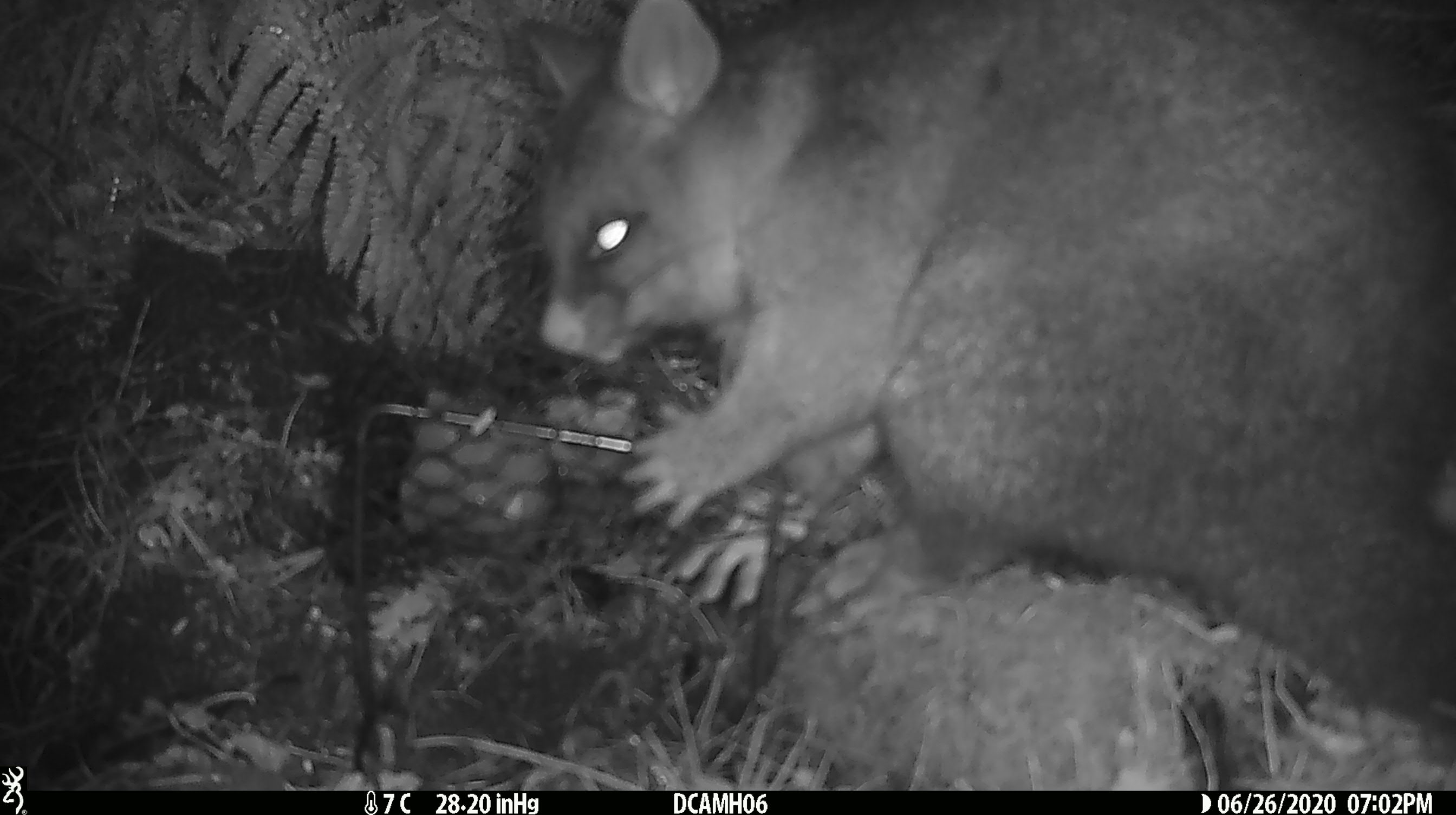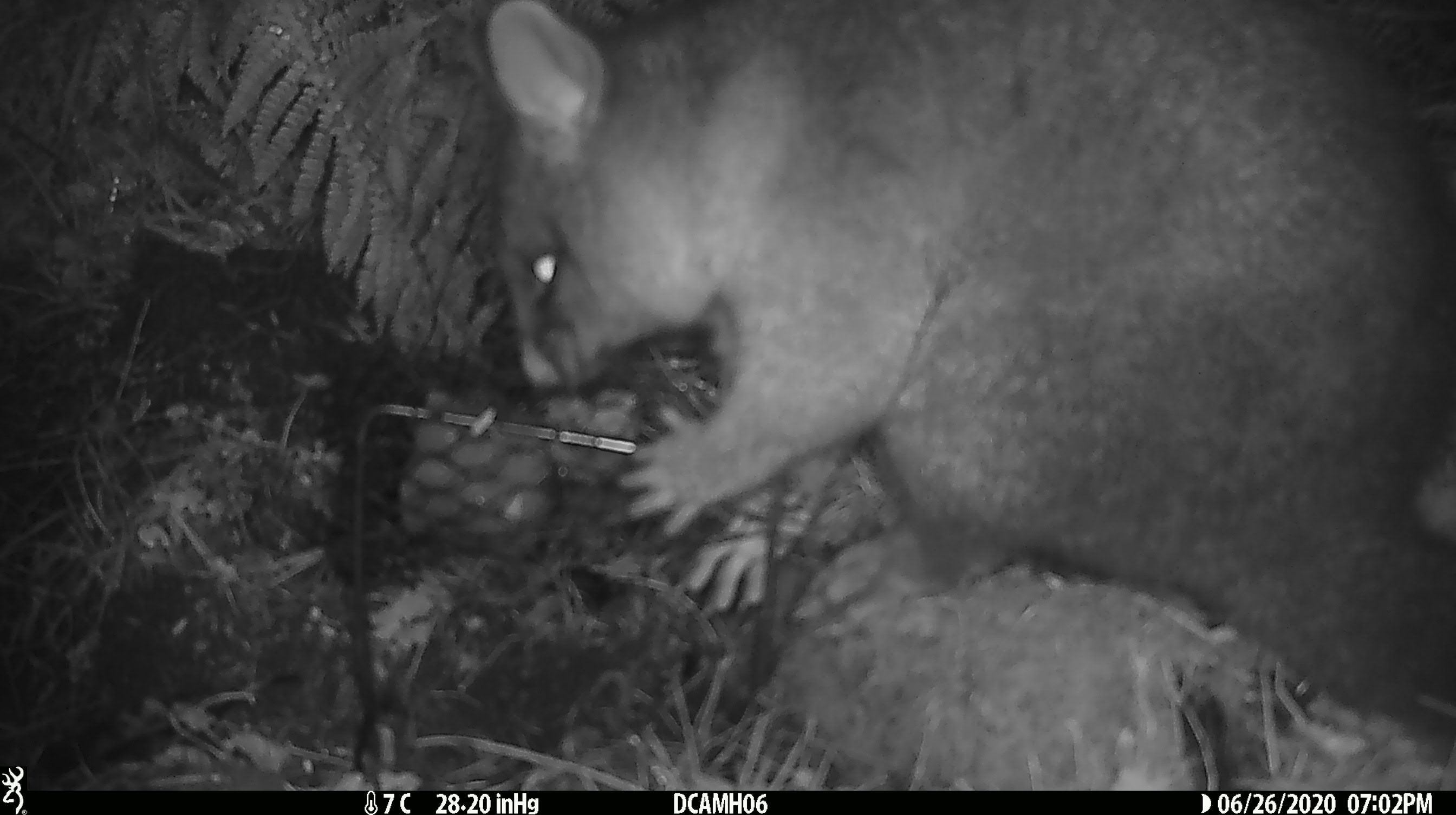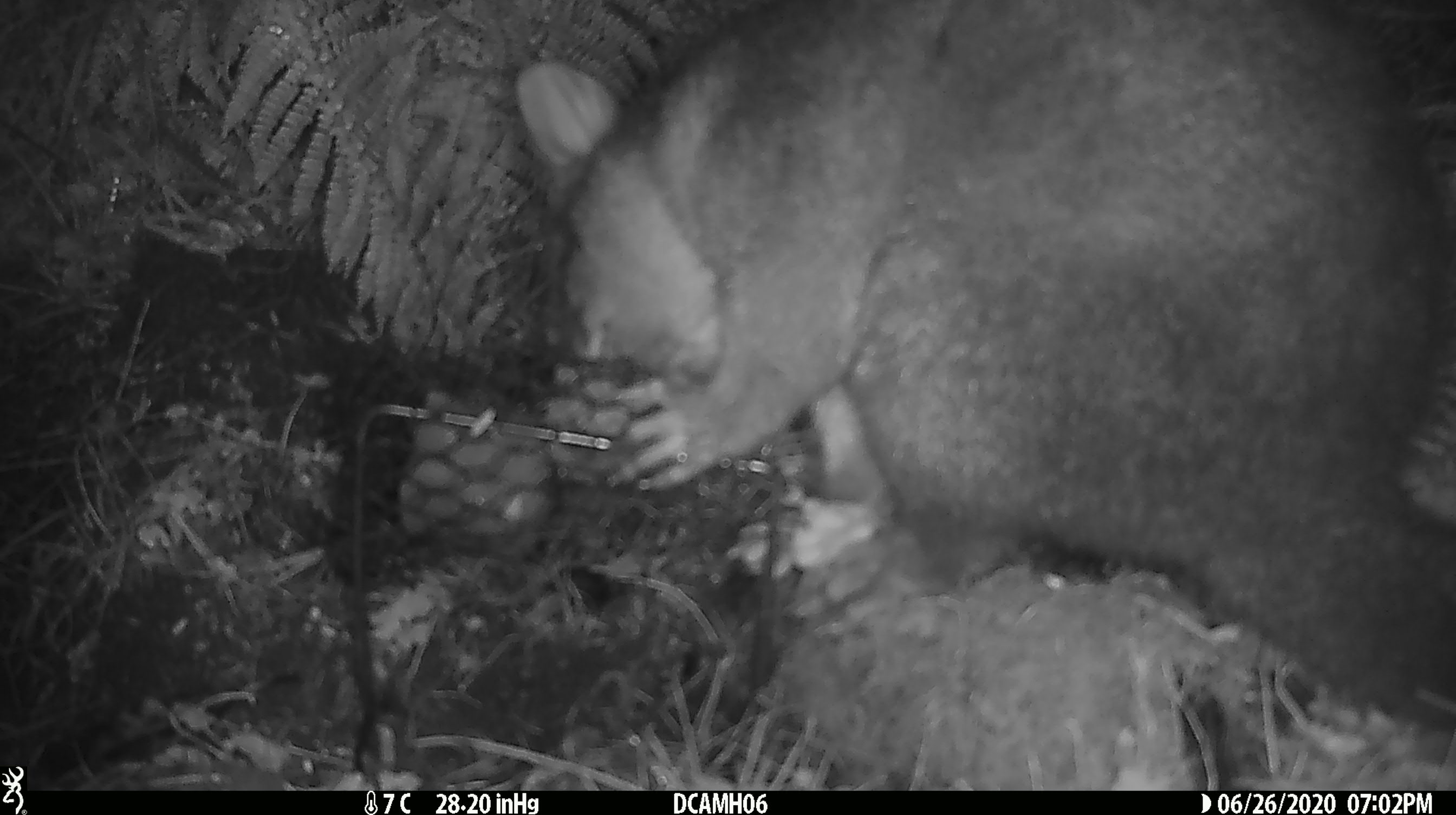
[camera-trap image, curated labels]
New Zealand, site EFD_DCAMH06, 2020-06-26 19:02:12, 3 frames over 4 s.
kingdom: Animalia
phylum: Chordata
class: Mammalia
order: Diprotodontia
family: Phalangeridae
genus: Trichosurus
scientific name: Trichosurus vulpecula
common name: common brushtail possum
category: possum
Possum (common brushtail possum) (Trichosurus vulpecula).